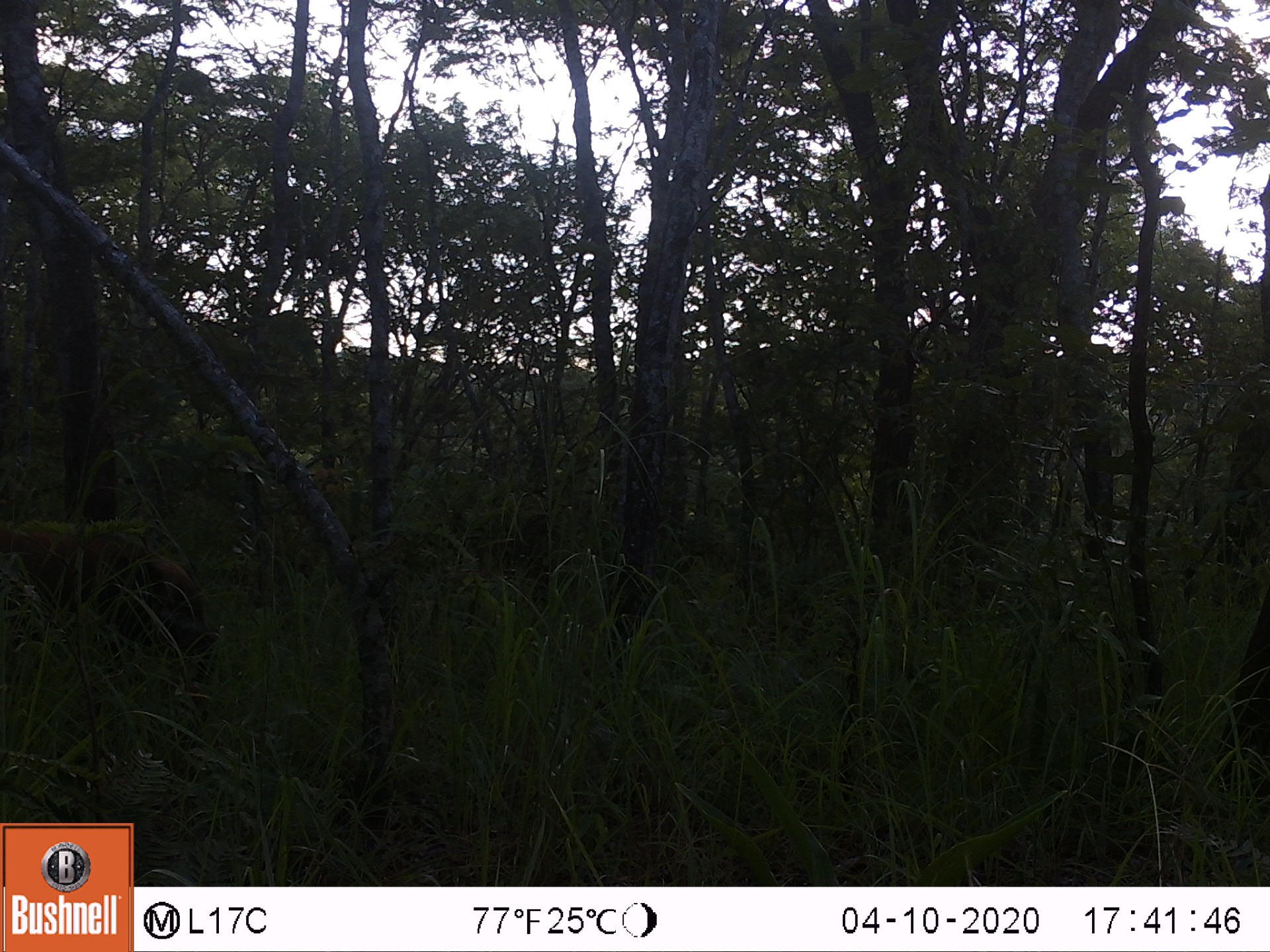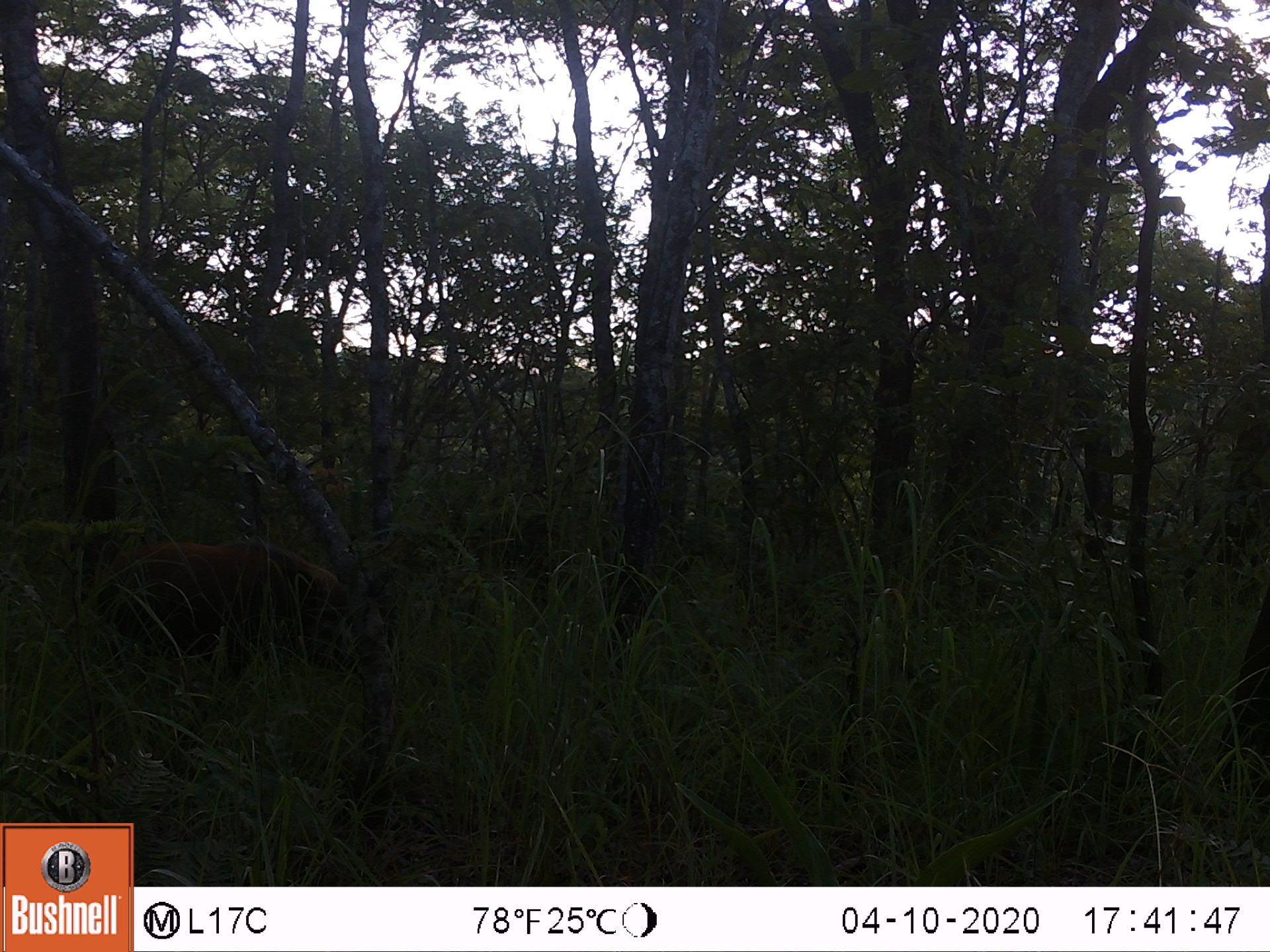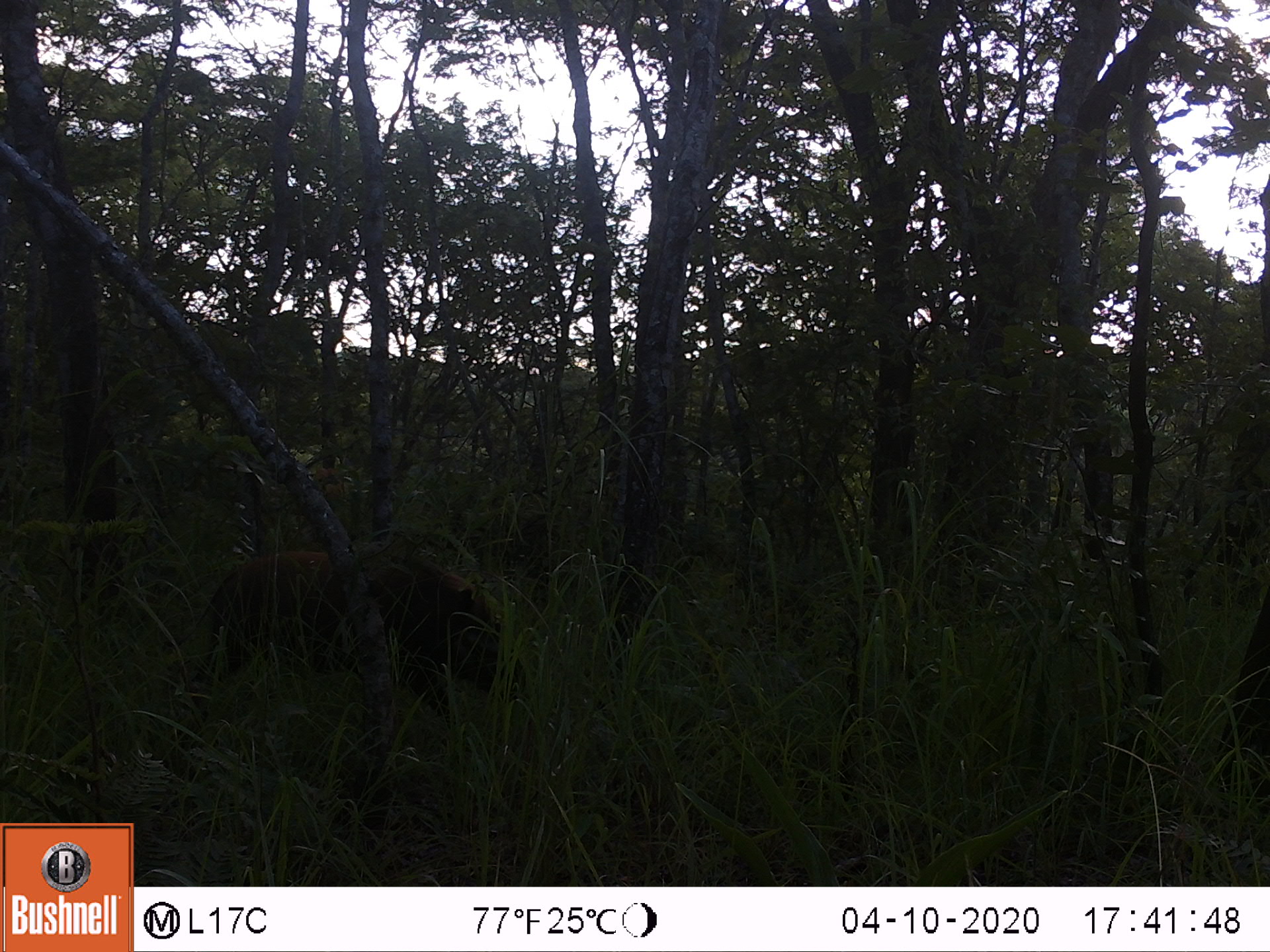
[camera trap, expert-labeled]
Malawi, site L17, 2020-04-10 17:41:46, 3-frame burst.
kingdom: Animalia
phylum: Chordata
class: Mammalia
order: Artiodactyla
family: Suidae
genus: Potamochoerus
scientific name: Potamochoerus larvatus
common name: bushpig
Bushpig (Potamochoerus larvatus), count 1.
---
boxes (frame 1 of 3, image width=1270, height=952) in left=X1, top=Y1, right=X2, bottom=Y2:
bushpig: left=7, top=517, right=224, bottom=696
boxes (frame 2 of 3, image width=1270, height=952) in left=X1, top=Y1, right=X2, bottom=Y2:
bushpig: left=78, top=529, right=384, bottom=696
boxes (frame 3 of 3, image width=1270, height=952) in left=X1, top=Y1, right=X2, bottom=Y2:
bushpig: left=200, top=547, right=535, bottom=715